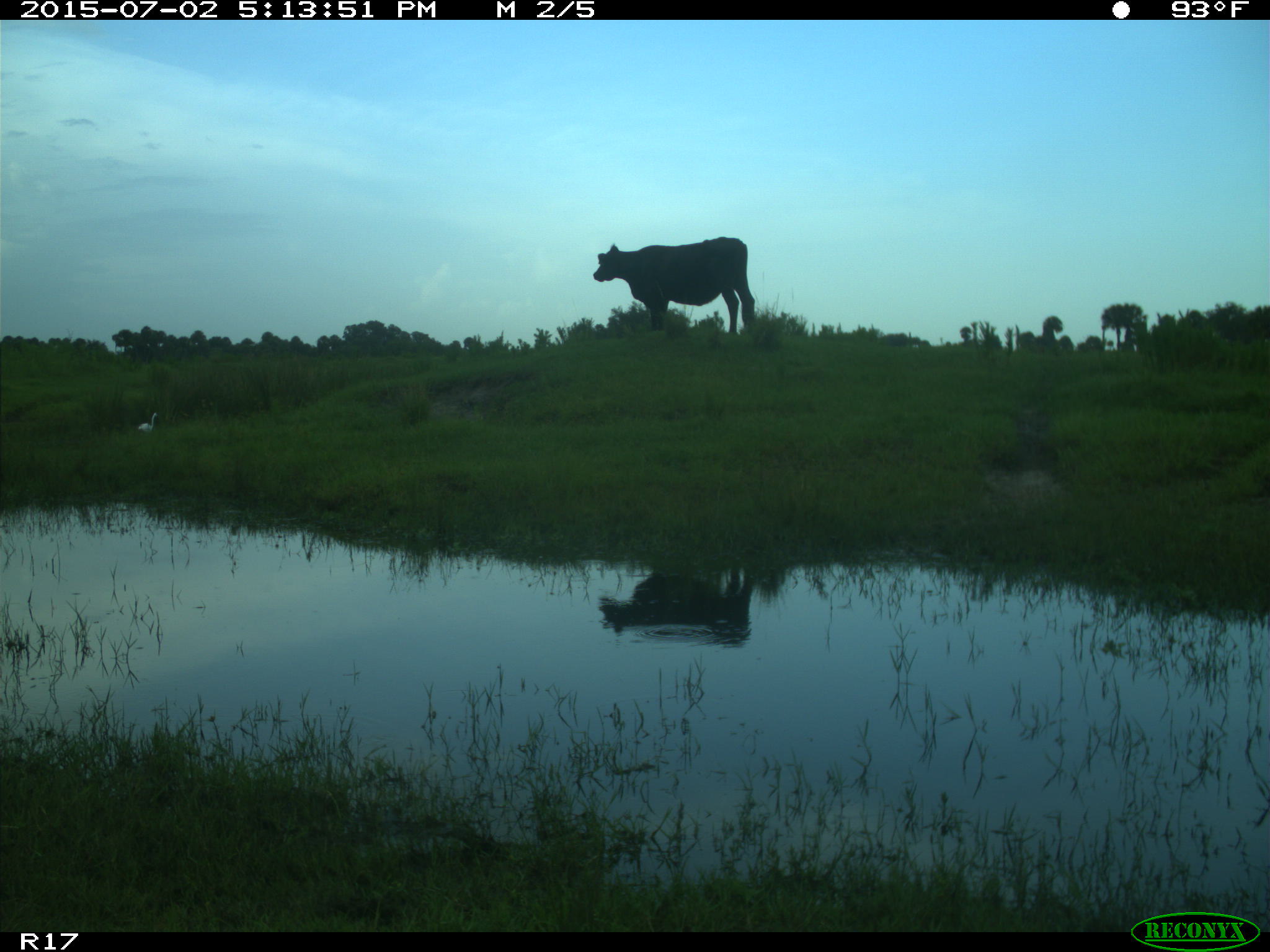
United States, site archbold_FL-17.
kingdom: Animalia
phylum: Chordata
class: Mammalia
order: Artiodactyla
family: Bovidae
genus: Bos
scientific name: Bos taurus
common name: domestic cow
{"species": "Bos taurus (domestic cow)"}